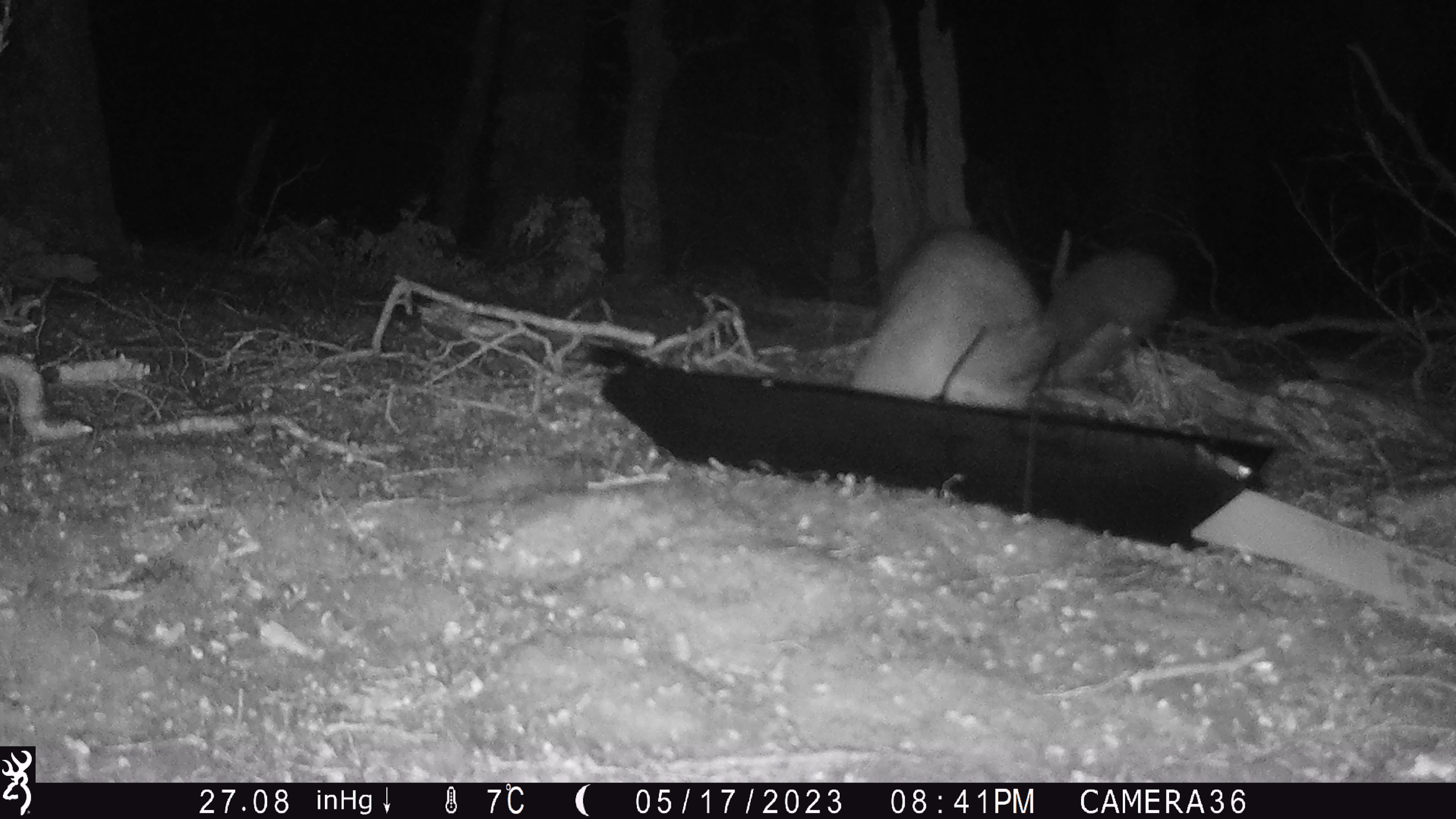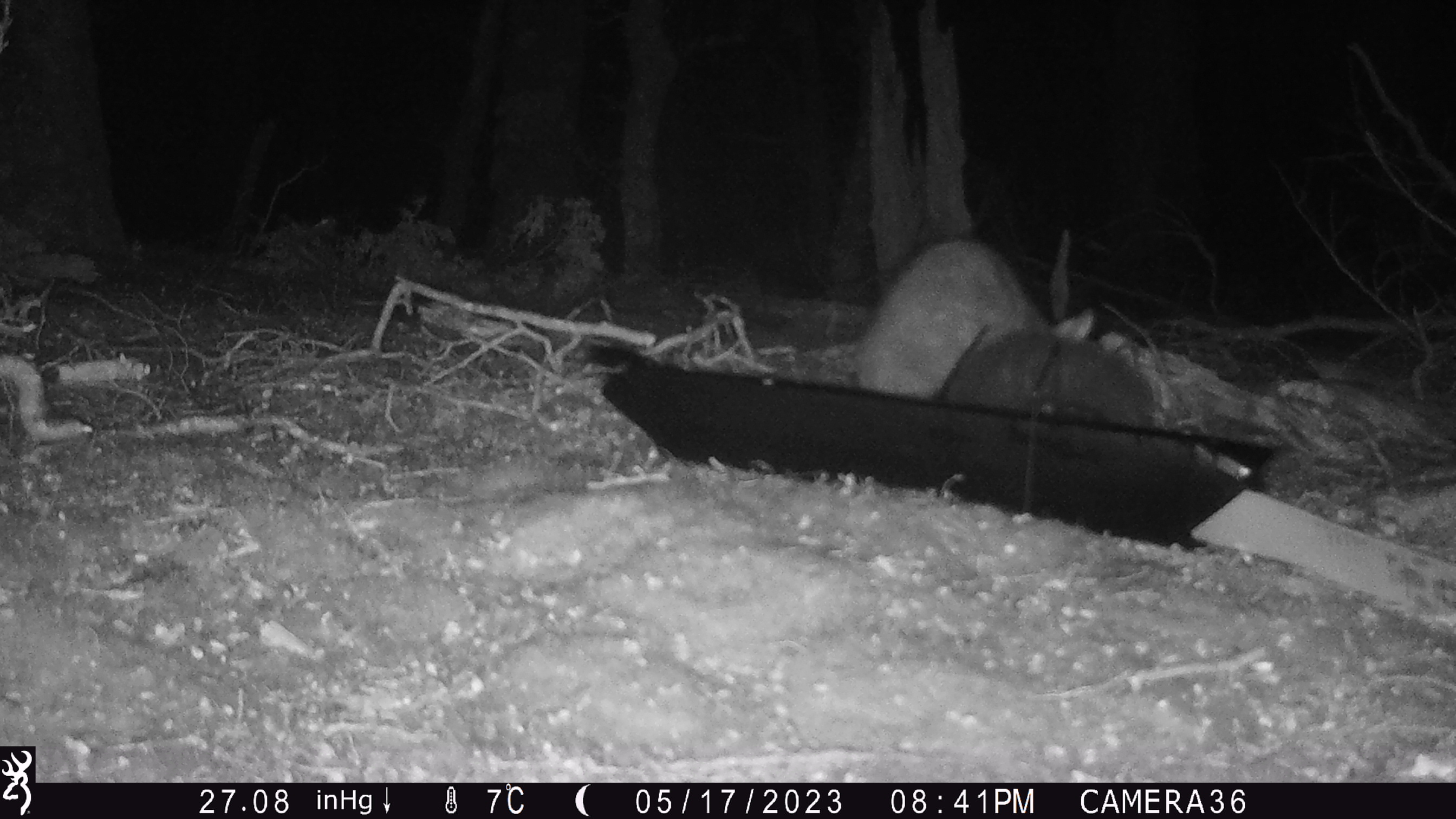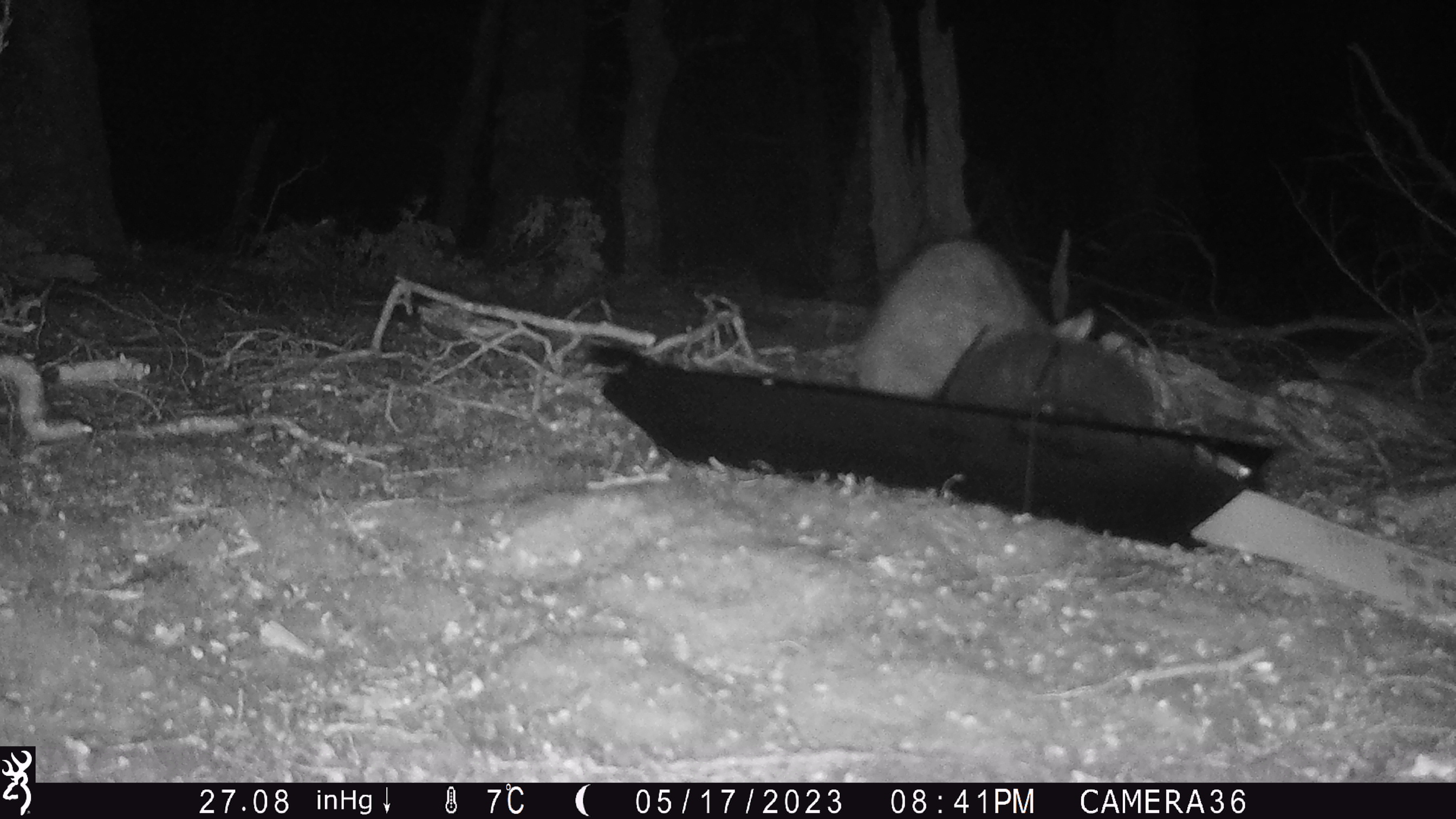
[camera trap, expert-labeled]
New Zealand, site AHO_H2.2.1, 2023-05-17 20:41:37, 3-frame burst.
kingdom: Animalia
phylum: Chordata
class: Mammalia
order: Carnivora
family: Mustelidae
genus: Mustela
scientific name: Mustela erminea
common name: stoat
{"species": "stoat (Mustela erminea)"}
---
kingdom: Animalia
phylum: Chordata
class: Mammalia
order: Diprotodontia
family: Phalangeridae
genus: Trichosurus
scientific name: Trichosurus vulpecula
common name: common brushtail possum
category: possum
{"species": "possum (common brushtail possum) (Trichosurus vulpecula)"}